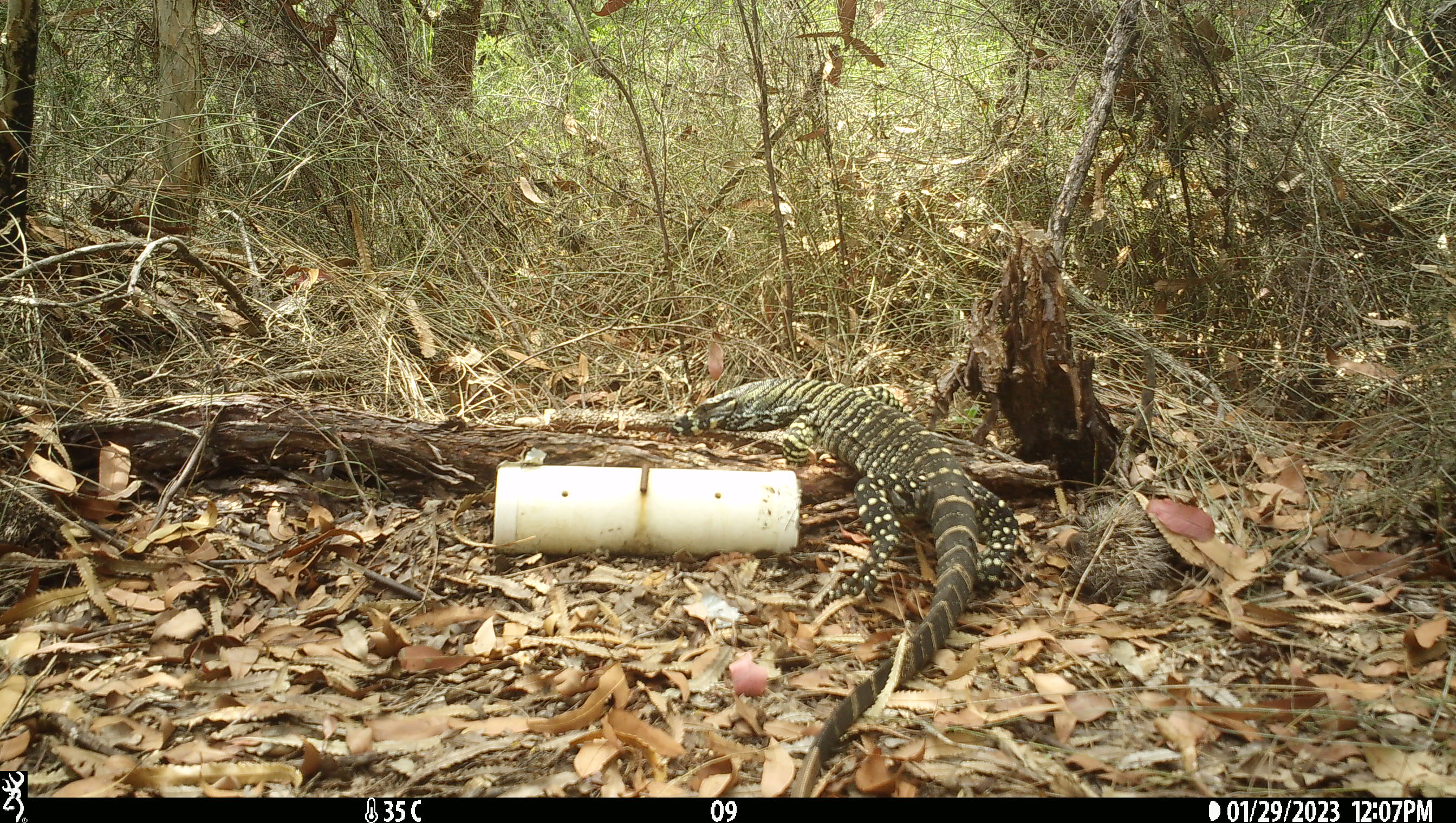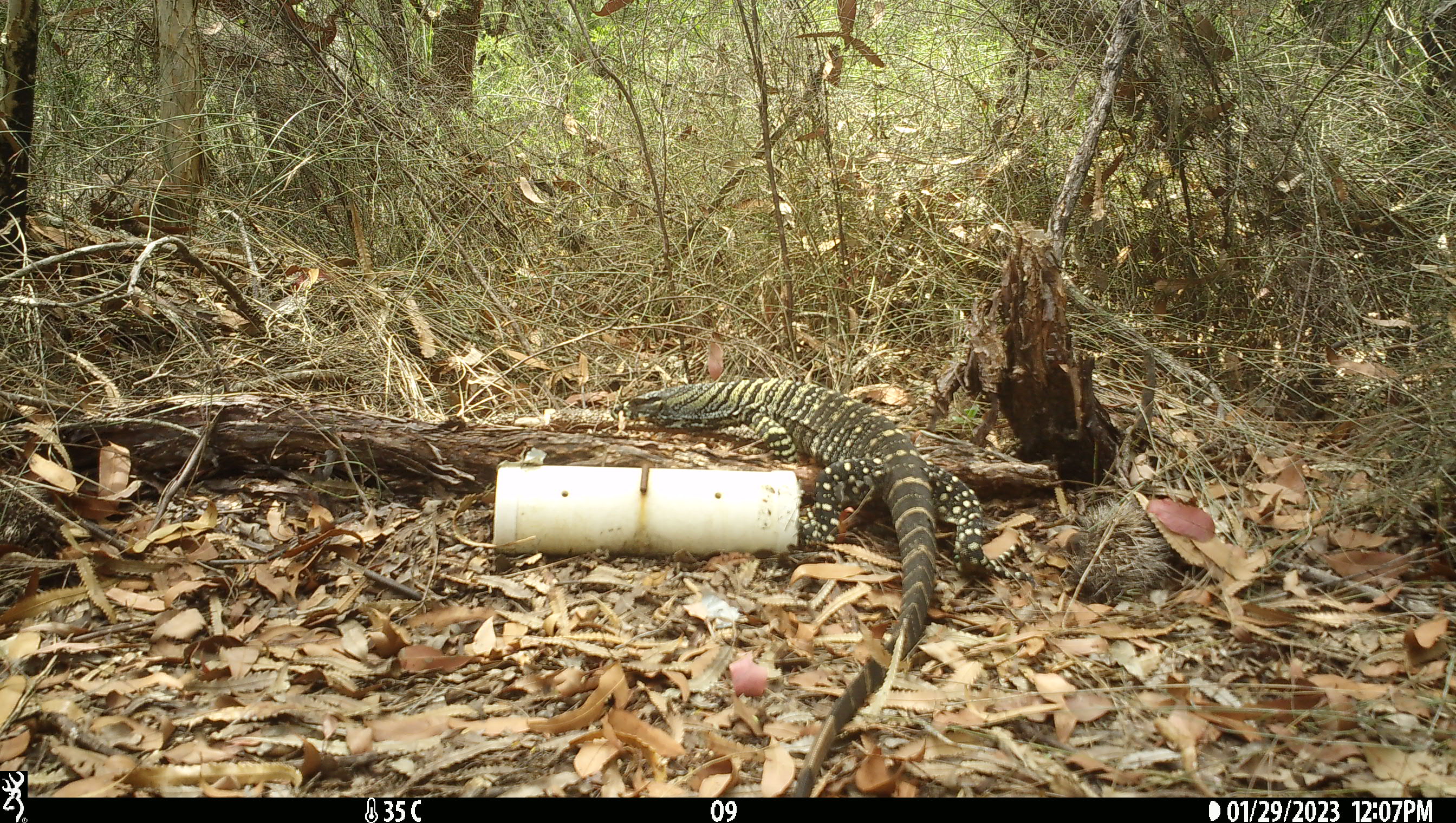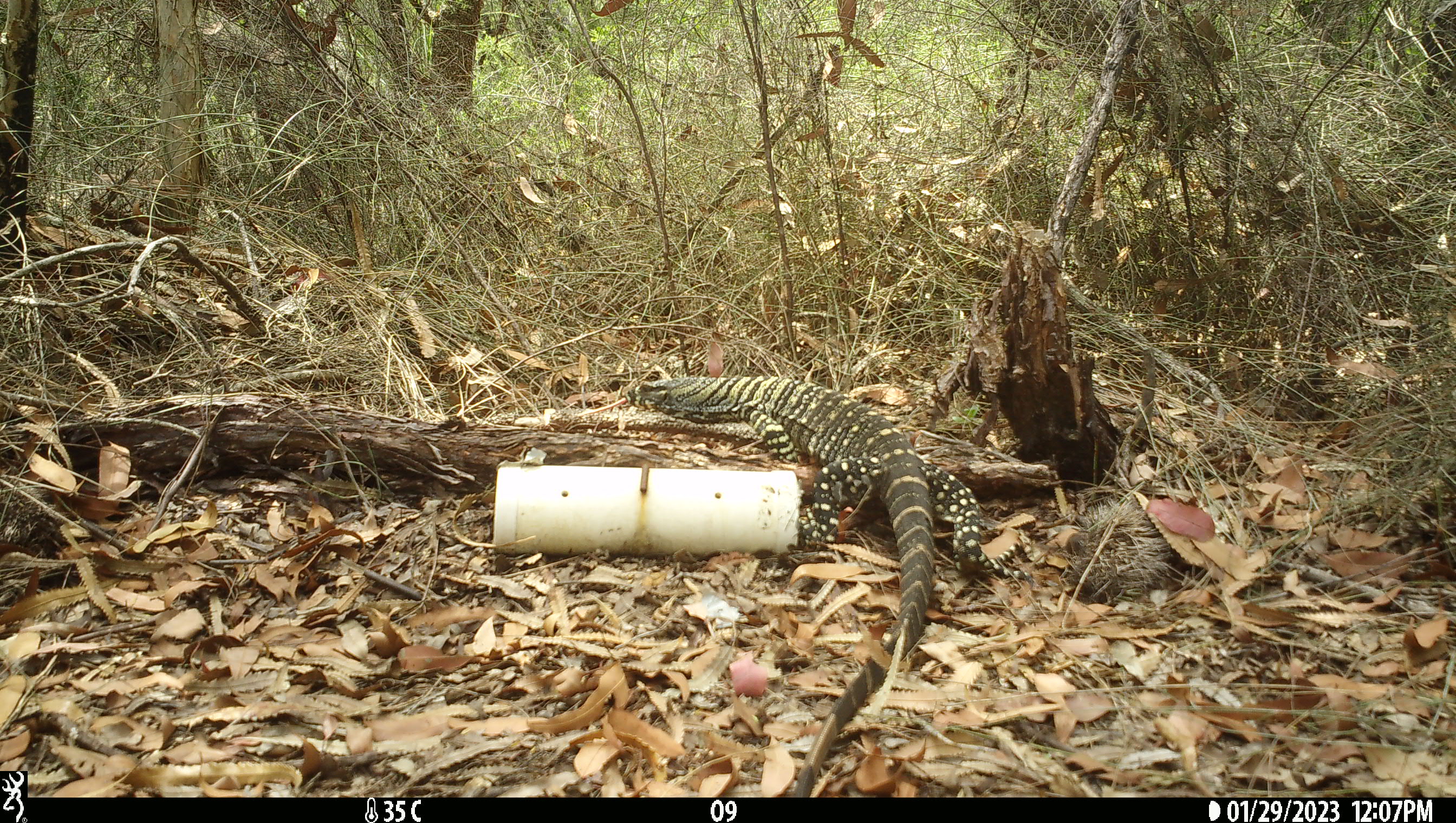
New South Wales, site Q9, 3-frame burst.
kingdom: Animalia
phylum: Chordata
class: Reptilia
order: Squamata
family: Varanidae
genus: Varanus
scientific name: Varanus varius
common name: lace monitor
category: goanna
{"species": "goanna (lace monitor) (Varanus varius)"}